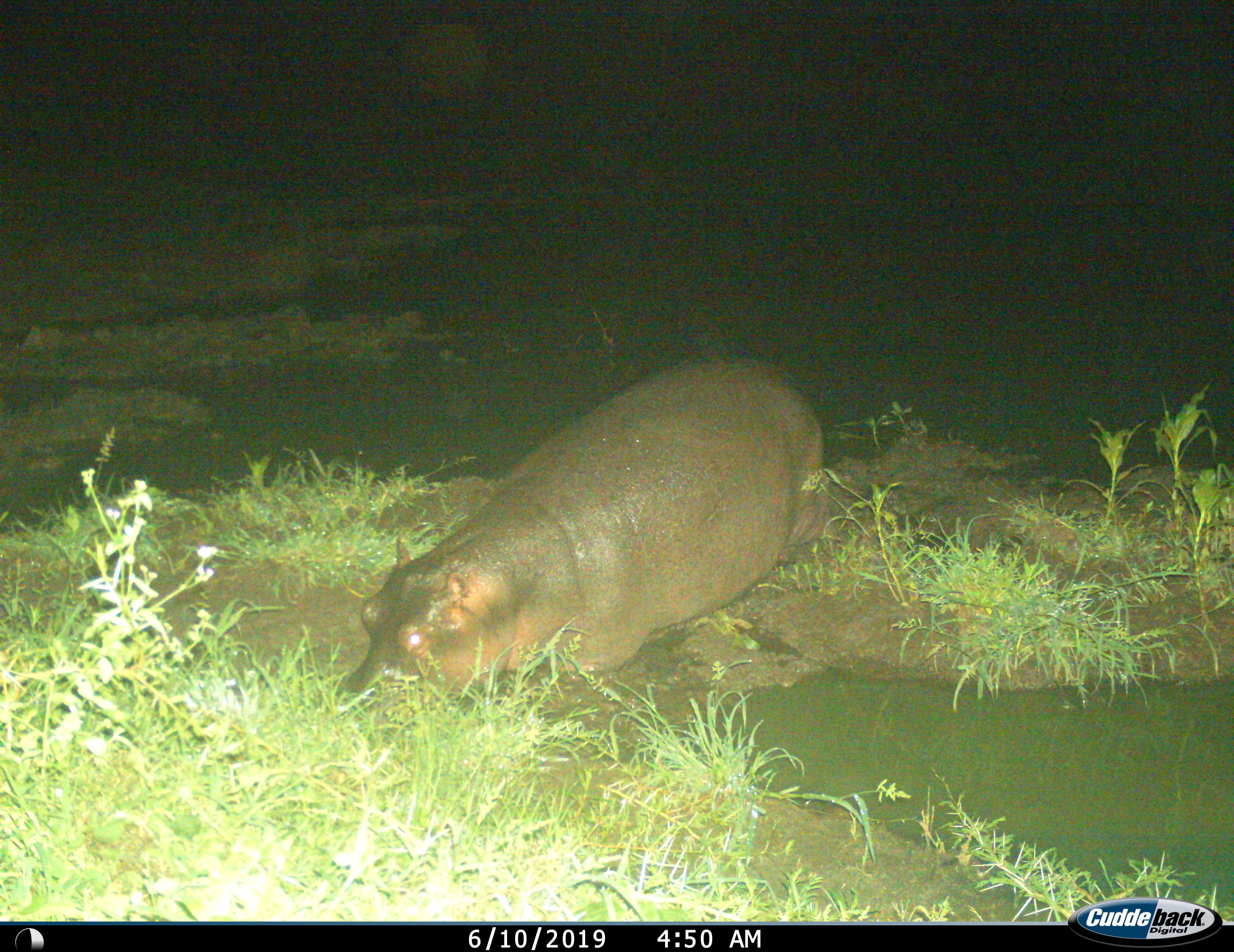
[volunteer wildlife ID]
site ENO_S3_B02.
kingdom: Animalia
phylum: Chordata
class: Mammalia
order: Artiodactyla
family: Hippopotamidae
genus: Hippopotamus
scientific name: Hippopotamus amphibius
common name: hippopotamus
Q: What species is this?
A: Hippopotamus (Hippopotamus amphibius).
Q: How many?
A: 1.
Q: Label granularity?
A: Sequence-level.